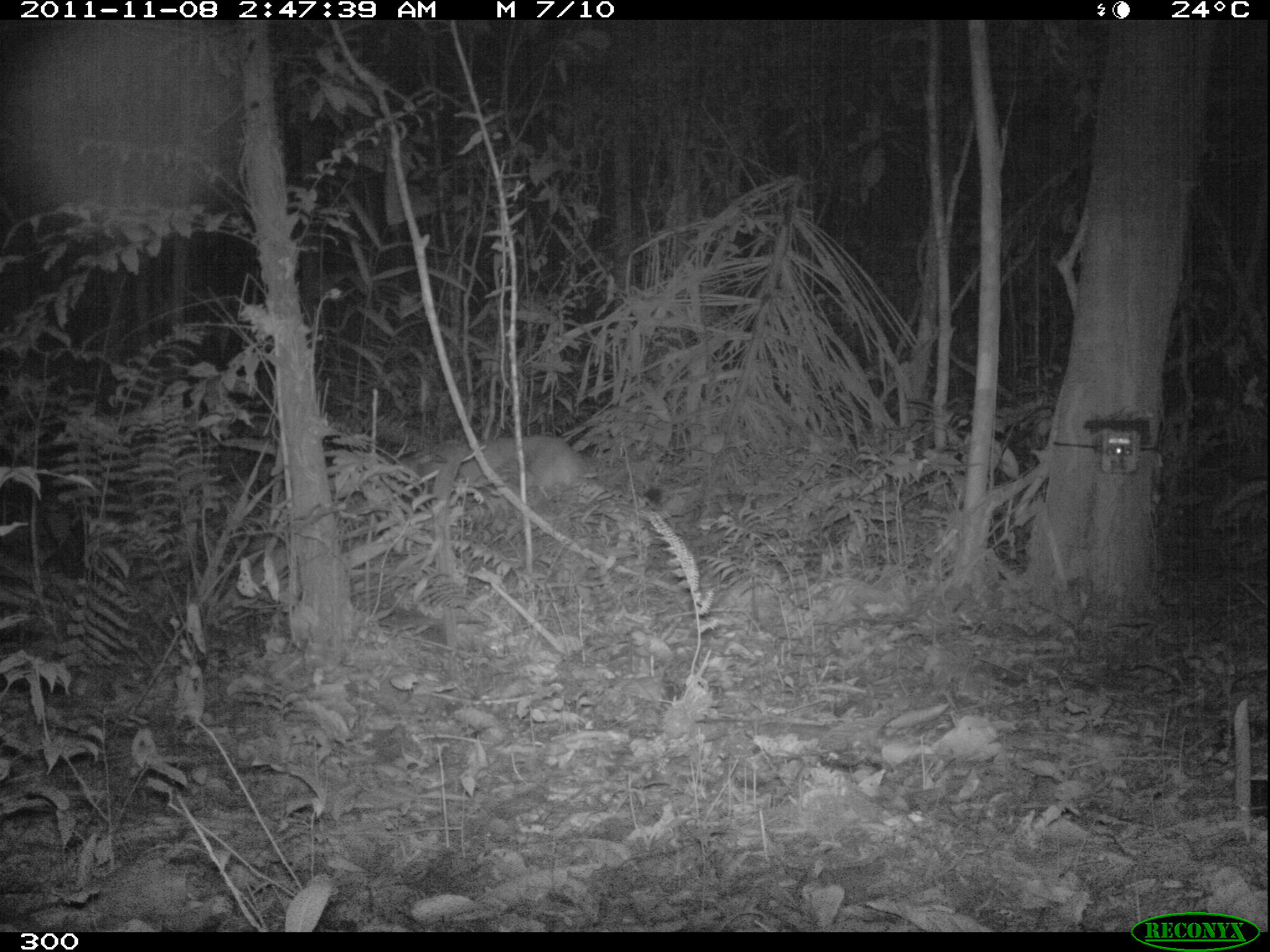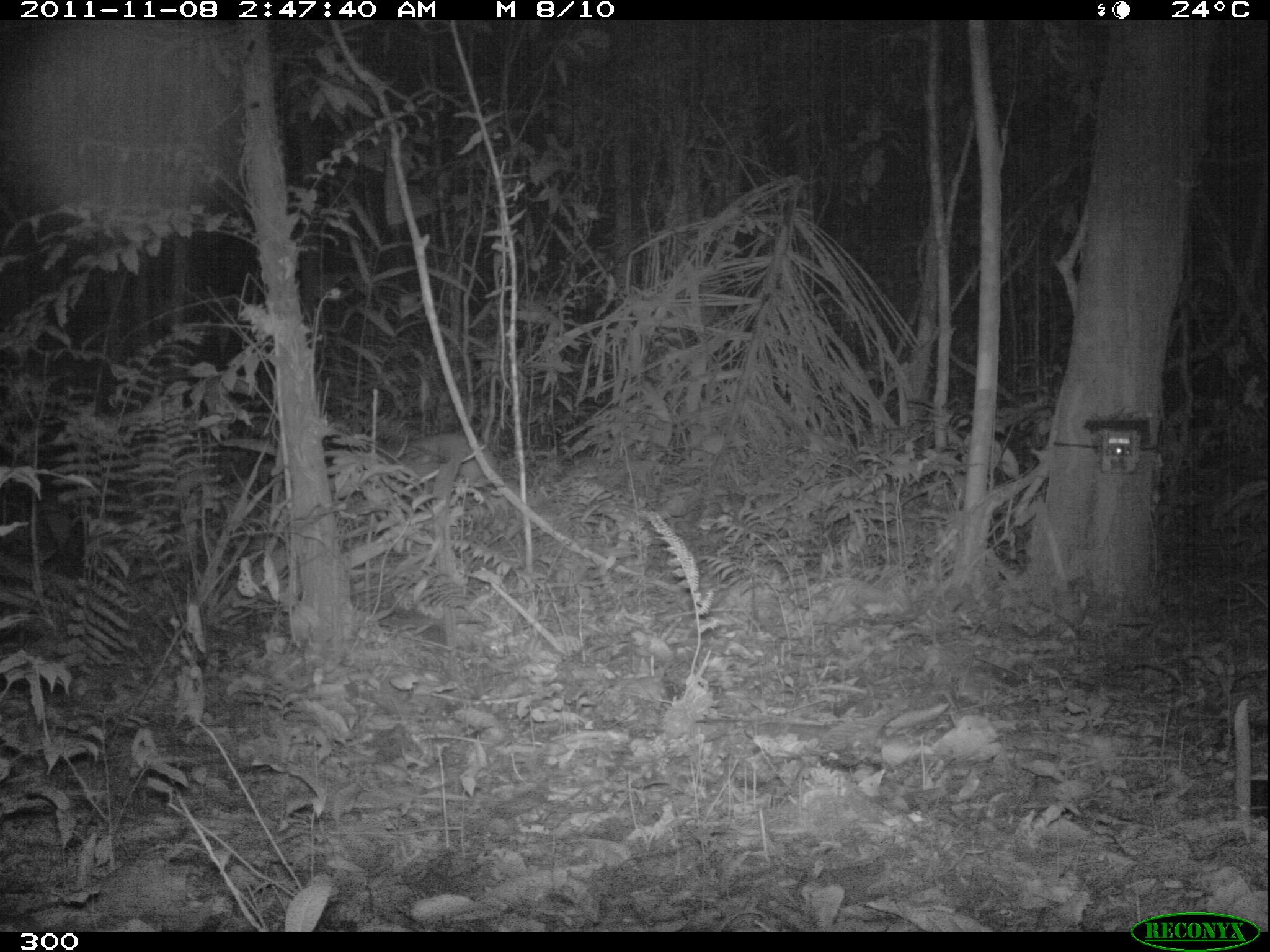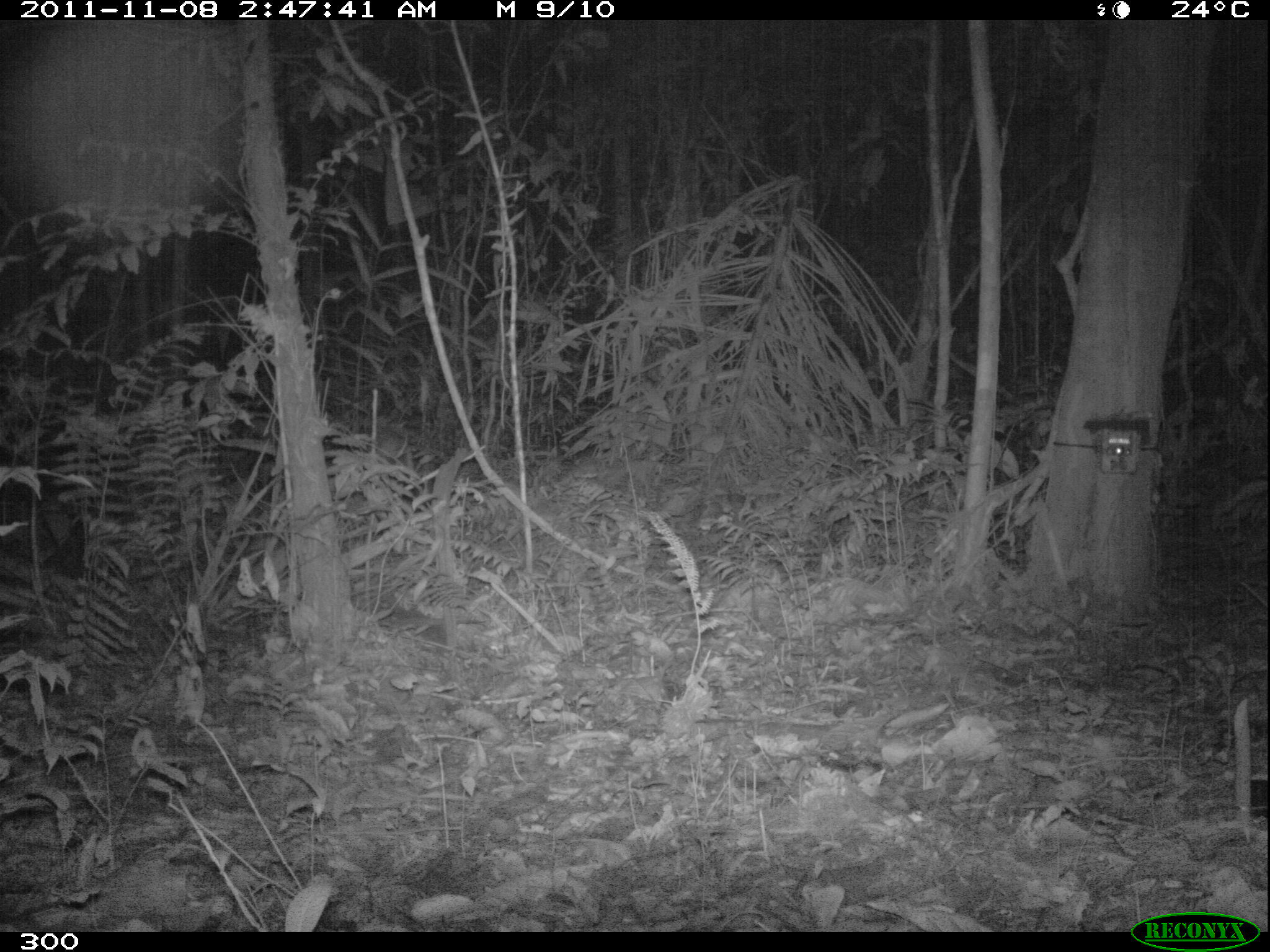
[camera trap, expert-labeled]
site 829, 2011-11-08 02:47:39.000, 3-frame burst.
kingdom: Animalia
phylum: Chordata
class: Mammalia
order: Carnivora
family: Felidae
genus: Puma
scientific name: Puma concolor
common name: mountain lion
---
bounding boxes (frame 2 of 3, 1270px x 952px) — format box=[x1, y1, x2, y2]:
puma concolor: box=[400, 432, 497, 485]